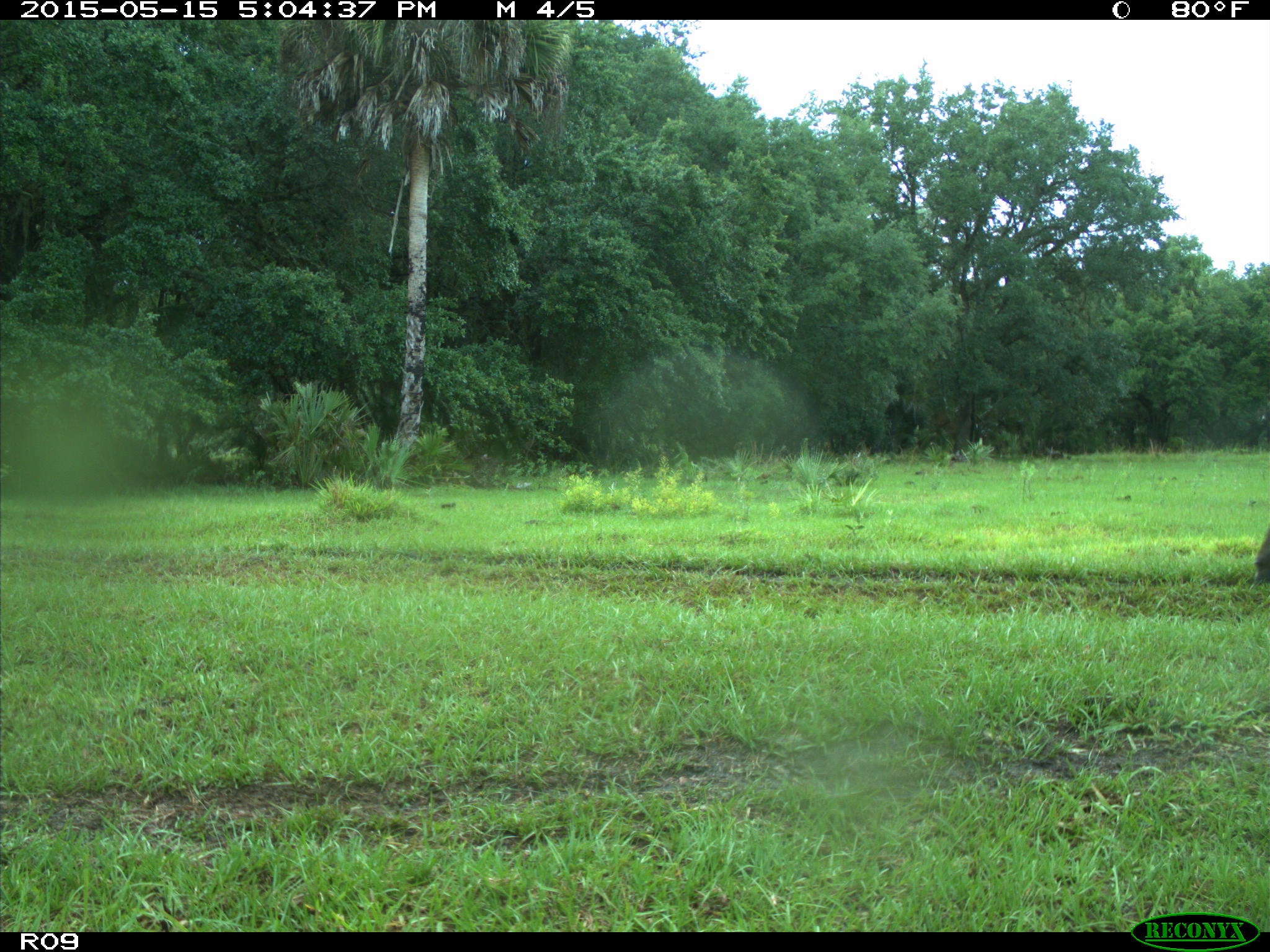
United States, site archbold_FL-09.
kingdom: Animalia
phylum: Chordata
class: Mammalia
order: Artiodactyla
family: Bovidae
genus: Bos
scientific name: Bos taurus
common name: domestic cow